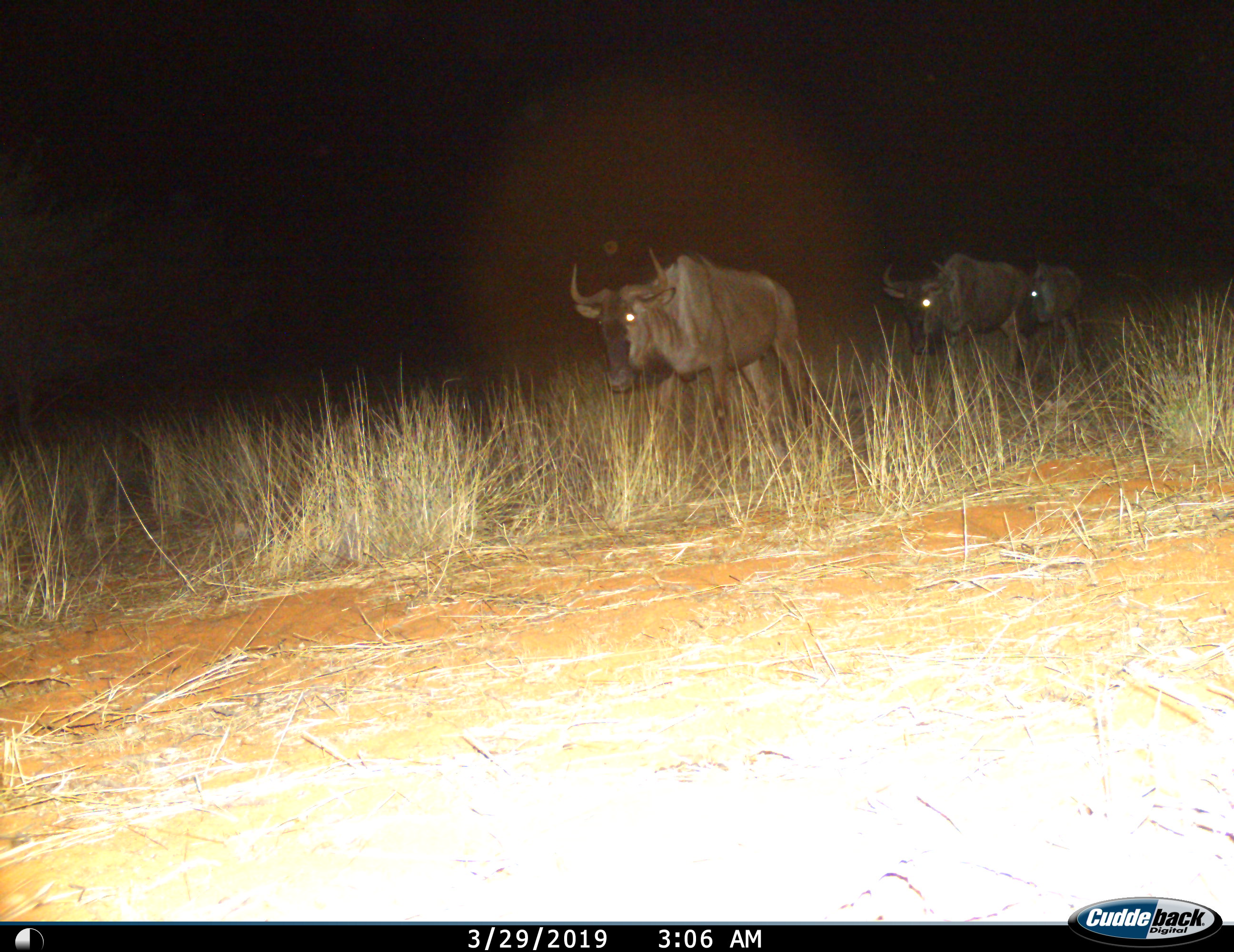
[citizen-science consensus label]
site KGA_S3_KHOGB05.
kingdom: Animalia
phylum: Chordata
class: Mammalia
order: Artiodactyla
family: Bovidae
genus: Connochaetes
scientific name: Connochaetes taurinus taurinus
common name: blue wildebeest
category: wildebeestblue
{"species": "wildebeestblue (blue wildebeest) (Connochaetes taurinus taurinus)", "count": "3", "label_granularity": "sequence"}